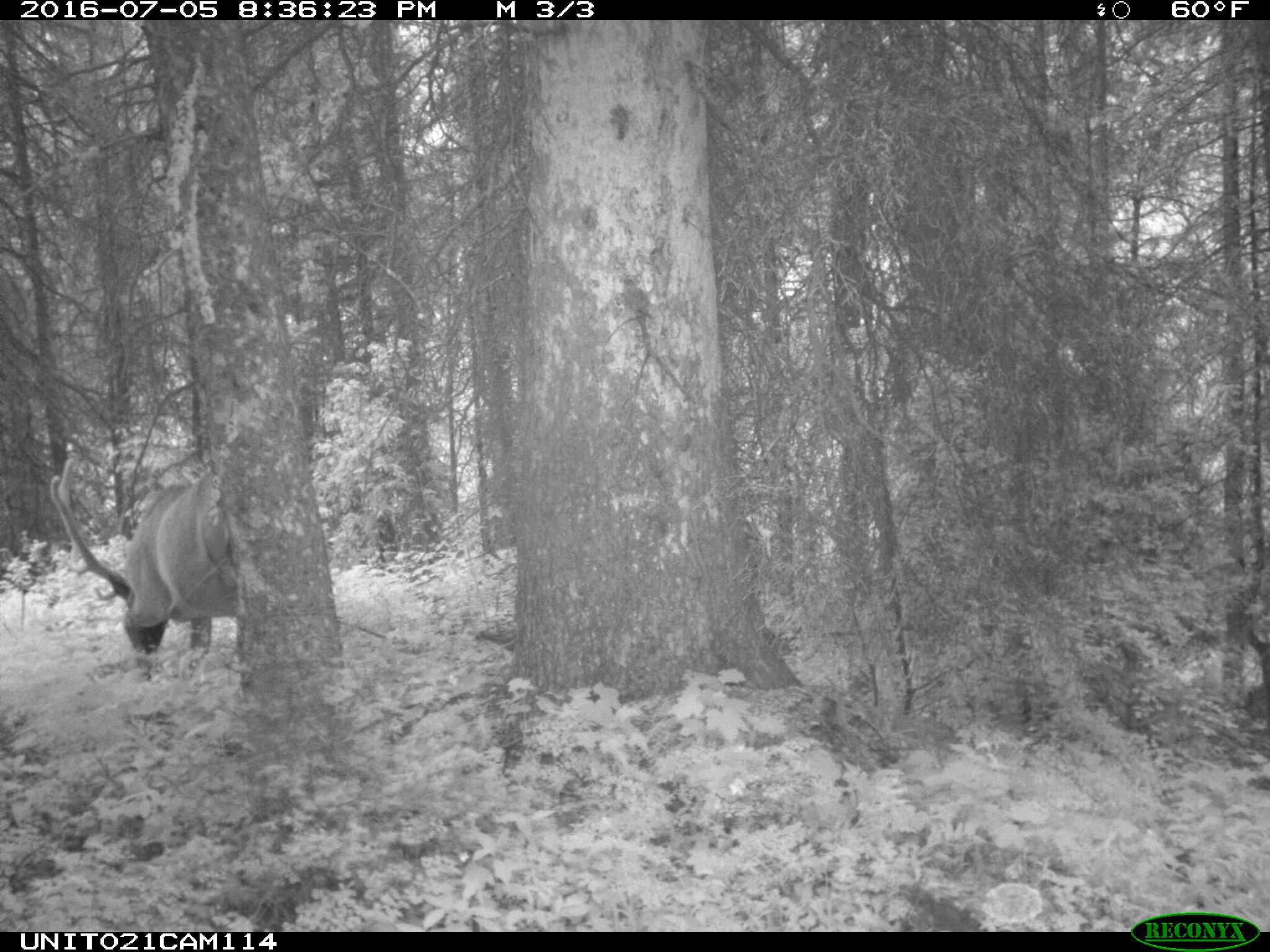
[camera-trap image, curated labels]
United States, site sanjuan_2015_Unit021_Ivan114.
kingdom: Animalia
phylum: Chordata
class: Mammalia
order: Artiodactyla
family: Cervidae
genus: Cervus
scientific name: Cervus elaphus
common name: red deer